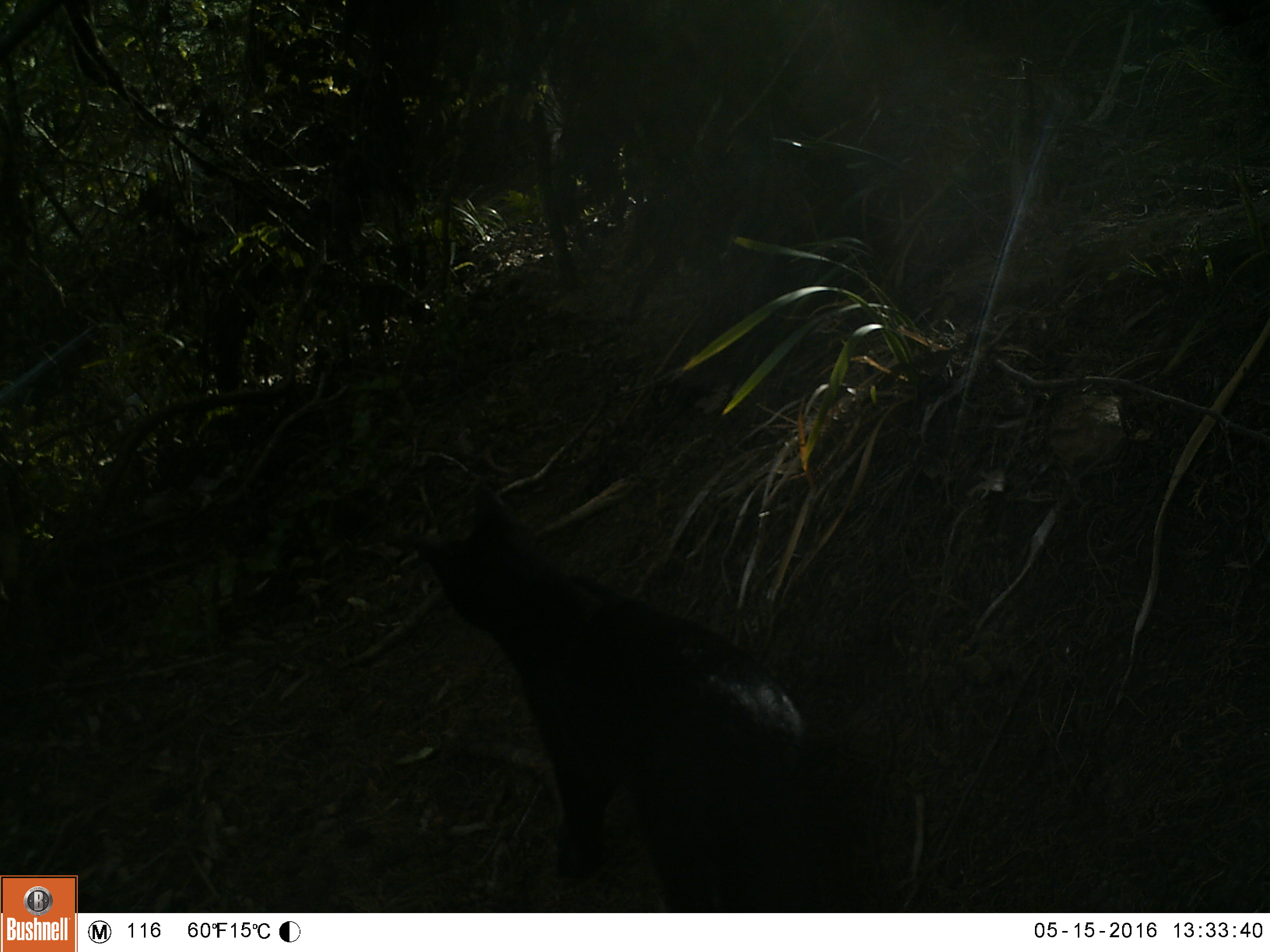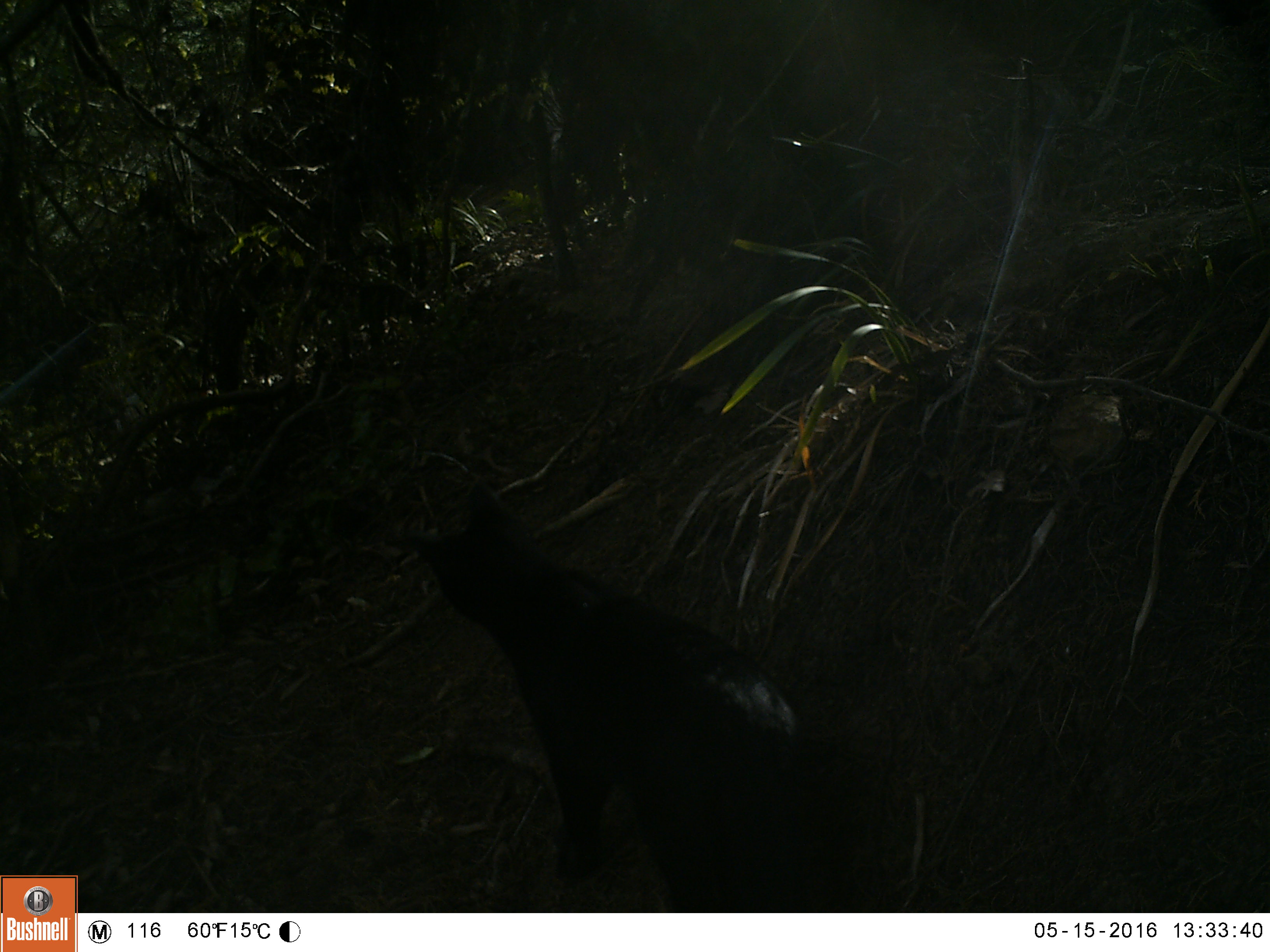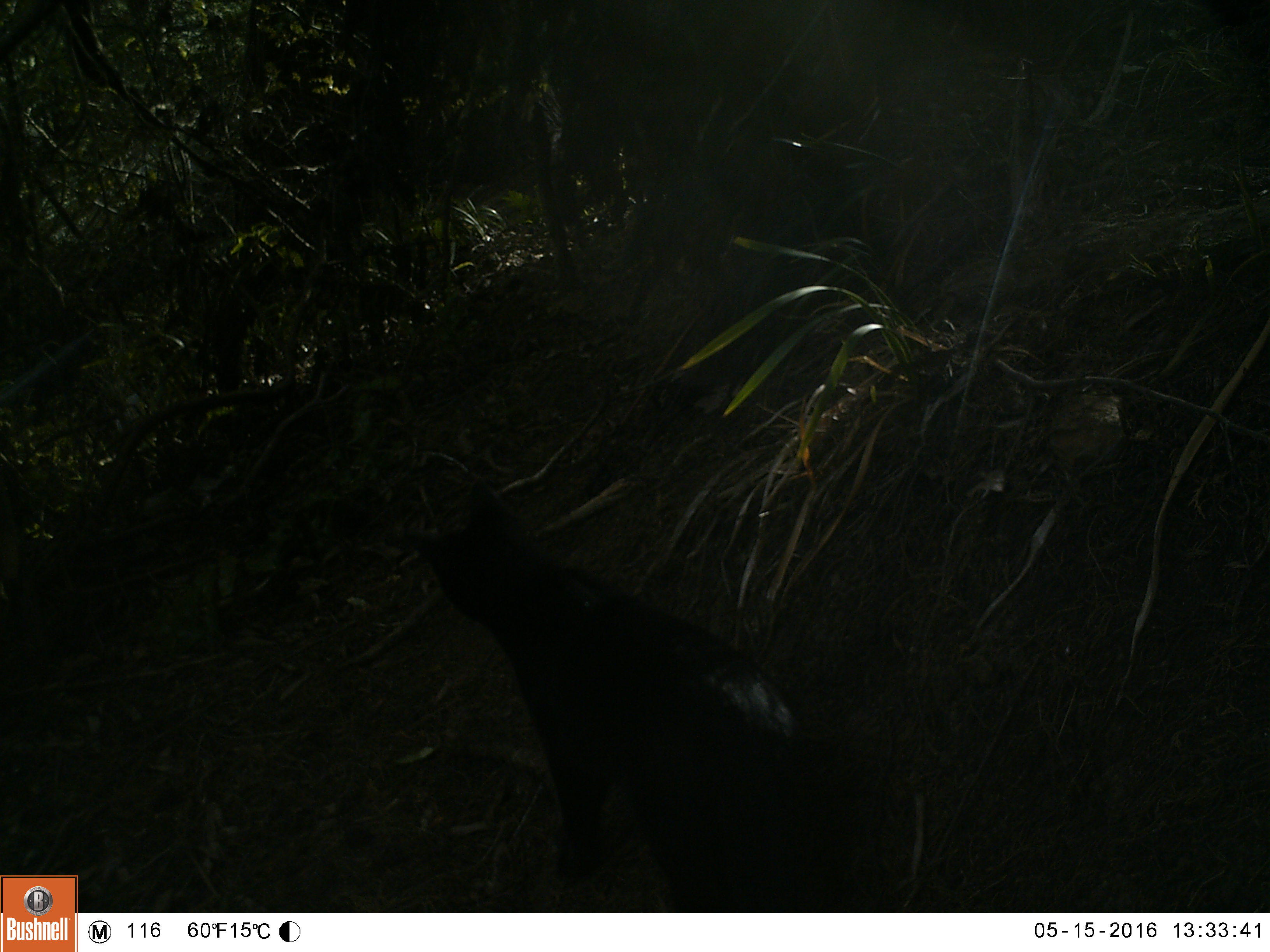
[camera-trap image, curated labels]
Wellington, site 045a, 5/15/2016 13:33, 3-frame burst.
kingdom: Animalia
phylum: Chordata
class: Mammalia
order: Carnivora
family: Felidae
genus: Felis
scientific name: Felis catus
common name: cat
Cat (Felis catus).